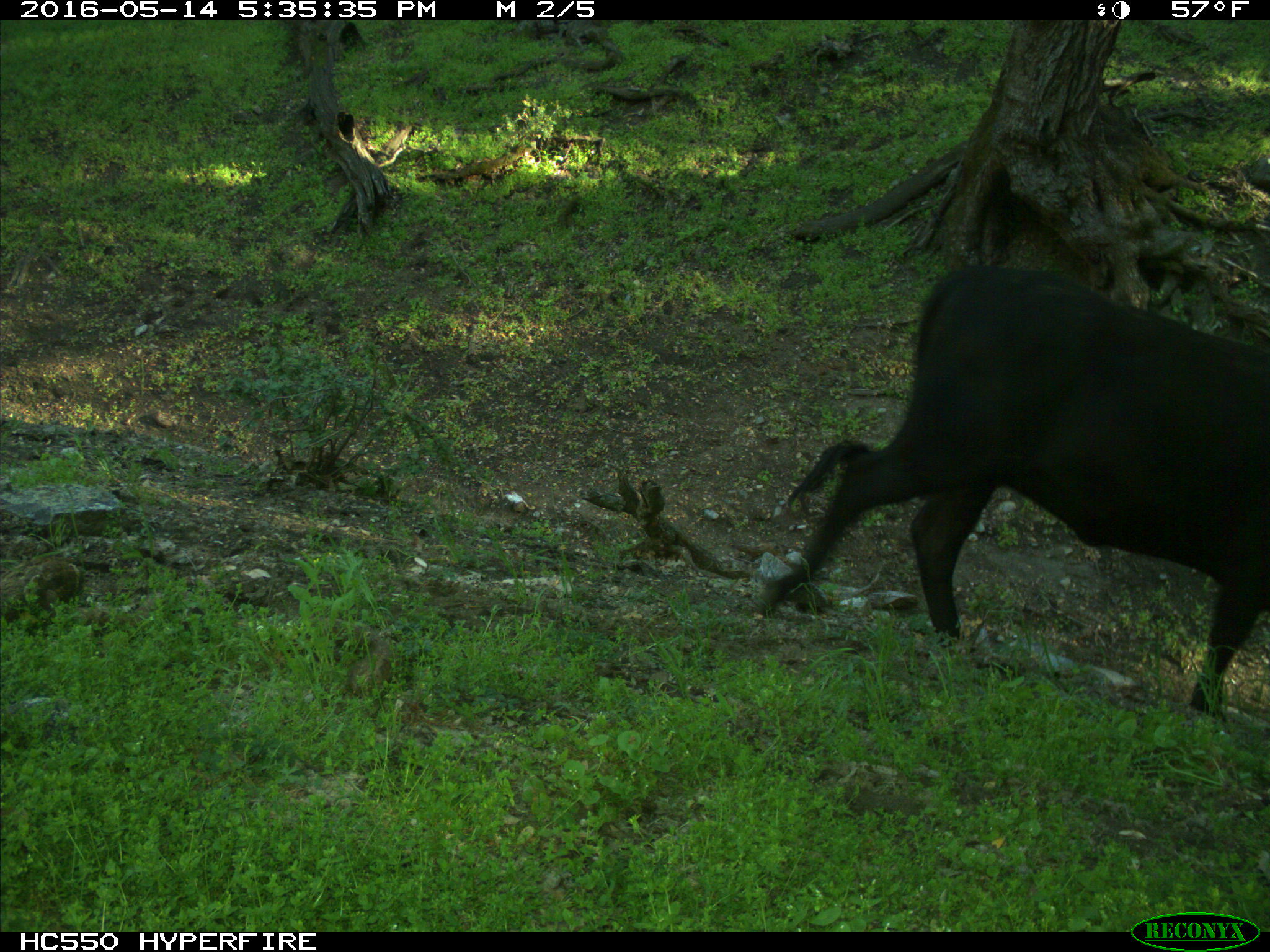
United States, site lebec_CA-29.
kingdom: Animalia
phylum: Chordata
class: Mammalia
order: Artiodactyla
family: Bovidae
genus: Bos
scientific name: Bos taurus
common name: domestic cow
Bos taurus (domestic cow).